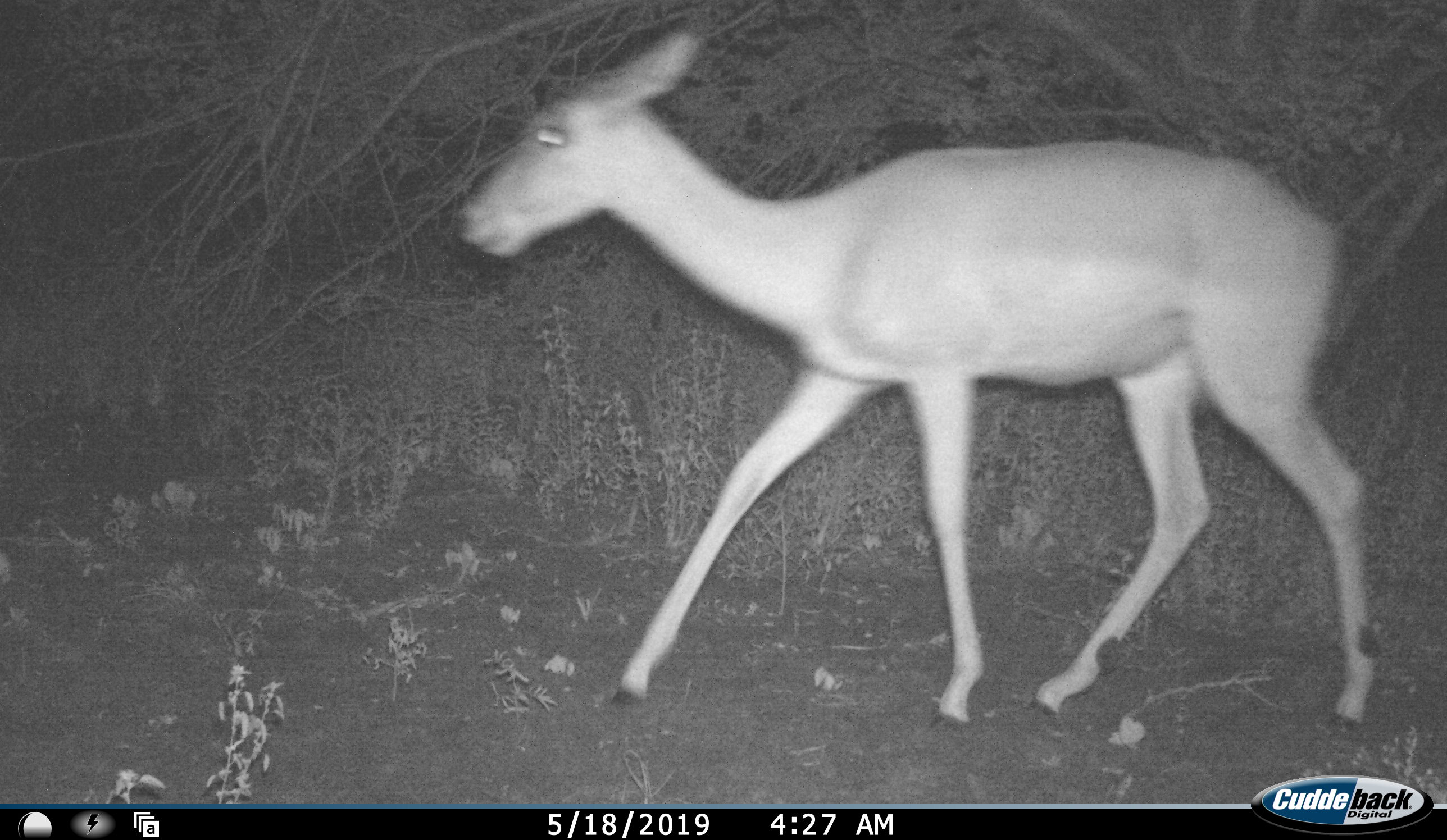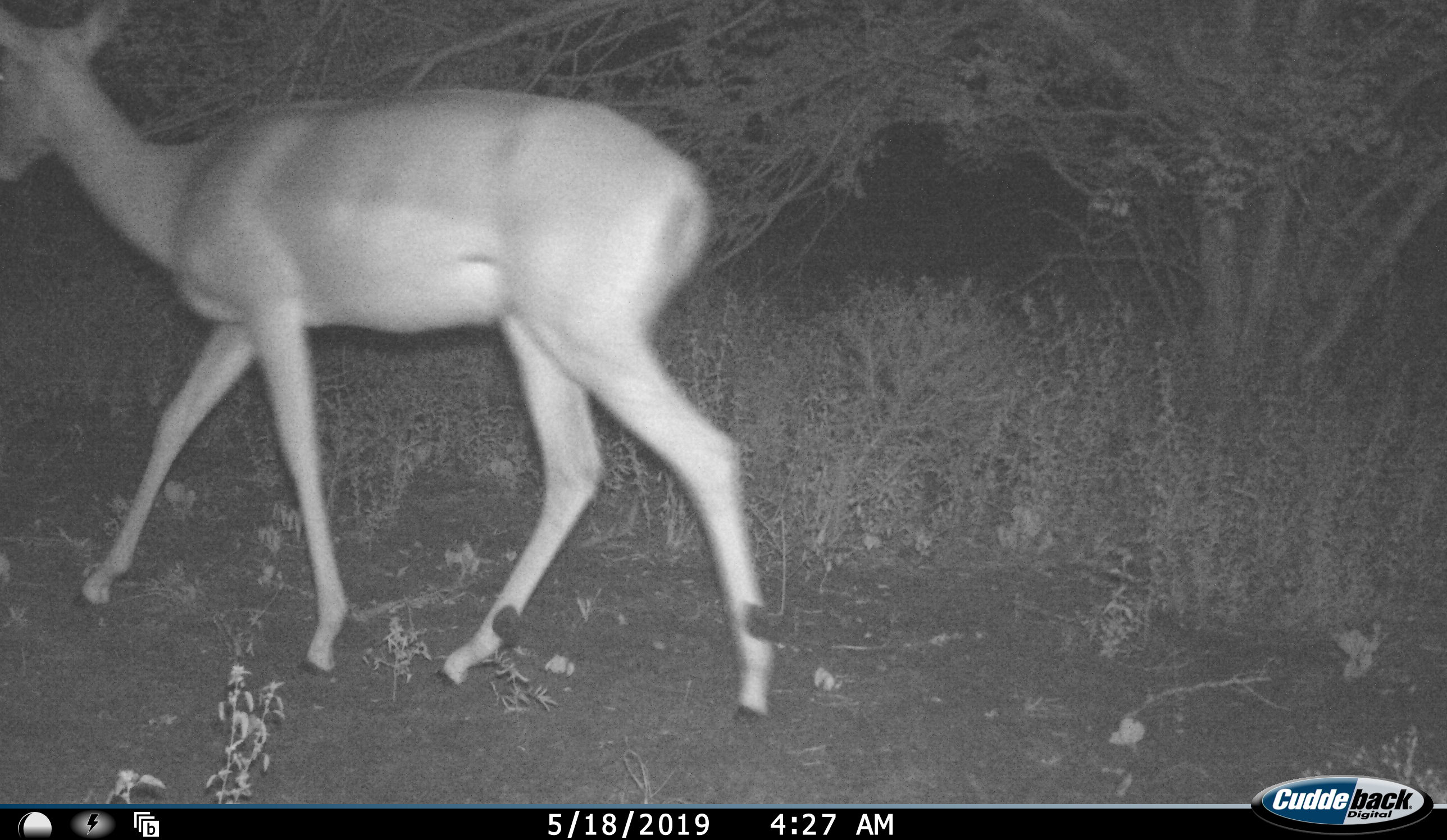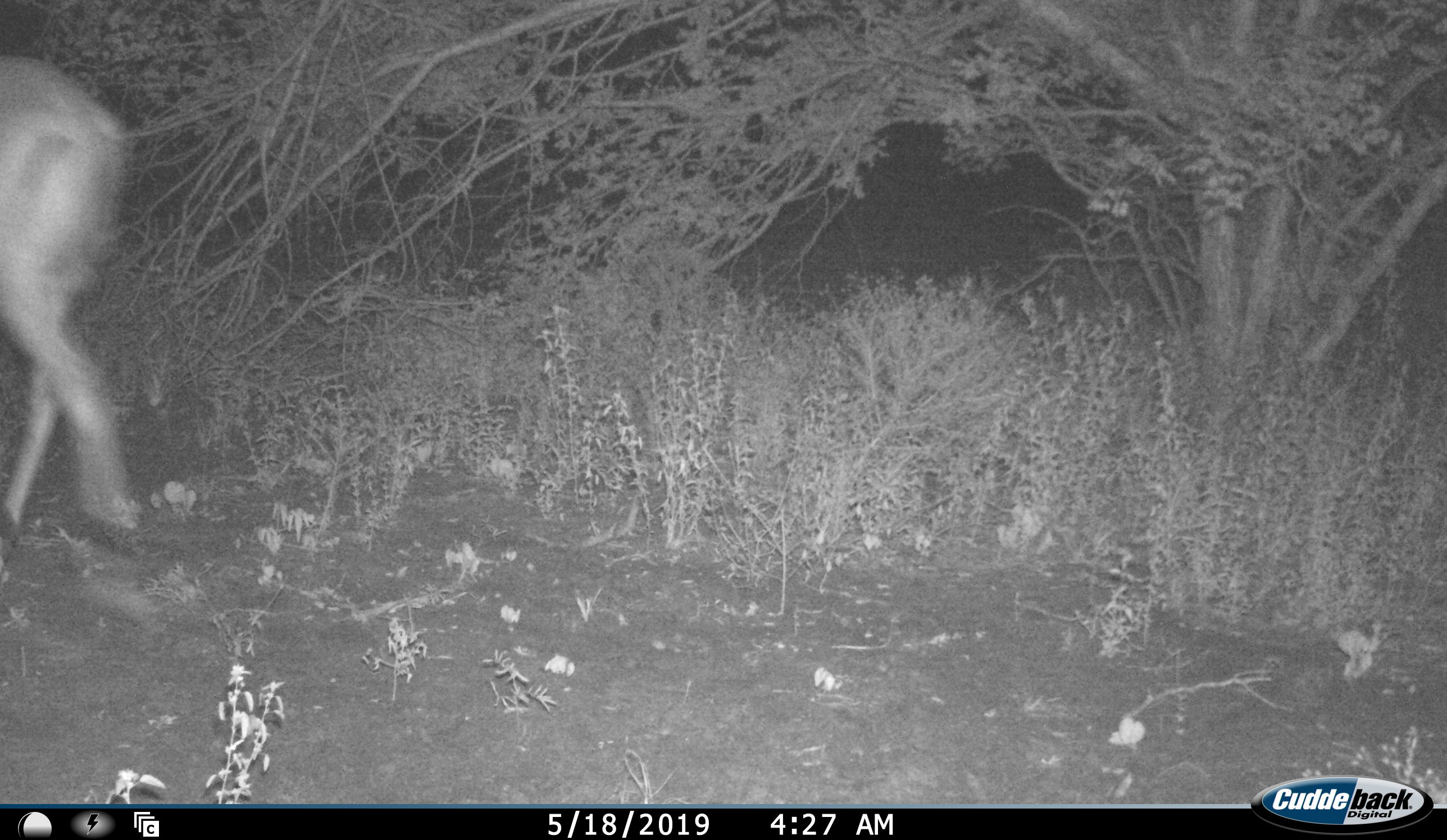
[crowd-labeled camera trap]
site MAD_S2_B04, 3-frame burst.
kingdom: Animalia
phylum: Chordata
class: Mammalia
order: Artiodactyla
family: Bovidae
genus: Aepyceros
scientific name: Aepyceros melampus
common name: impala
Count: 1.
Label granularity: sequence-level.